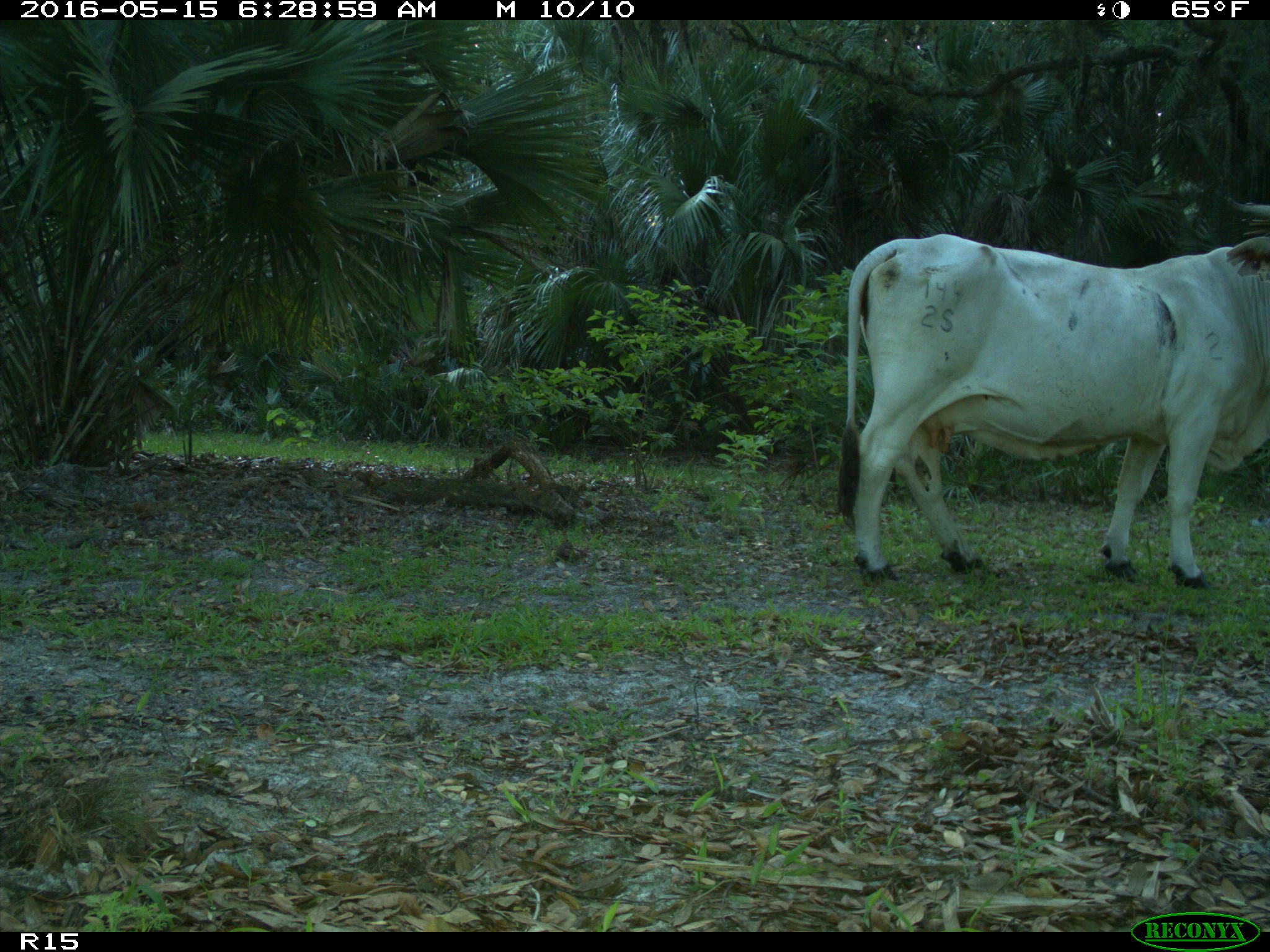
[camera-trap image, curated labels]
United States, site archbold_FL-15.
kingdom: Animalia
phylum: Chordata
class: Mammalia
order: Artiodactyla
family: Bovidae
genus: Bos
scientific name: Bos taurus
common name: domestic cow